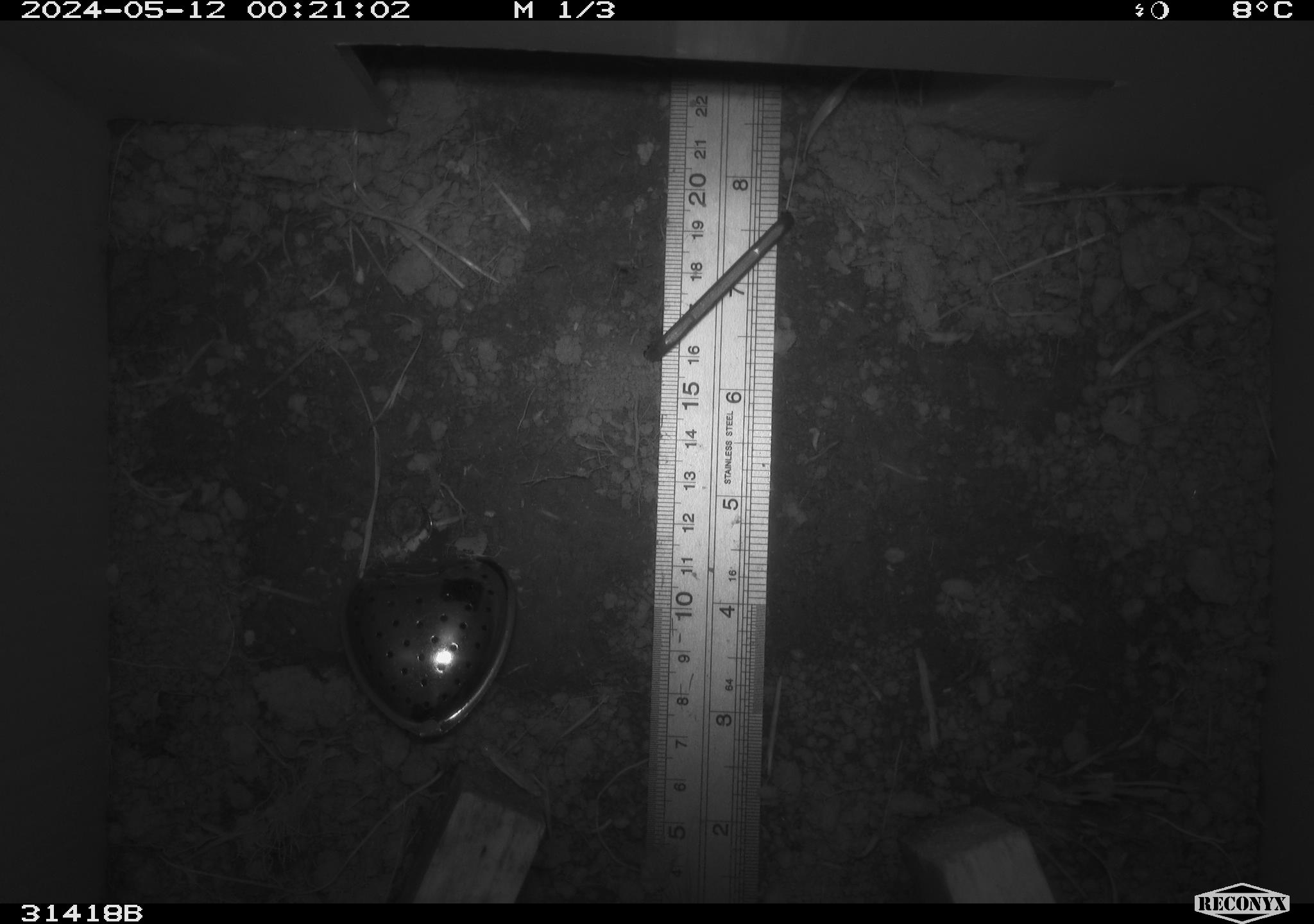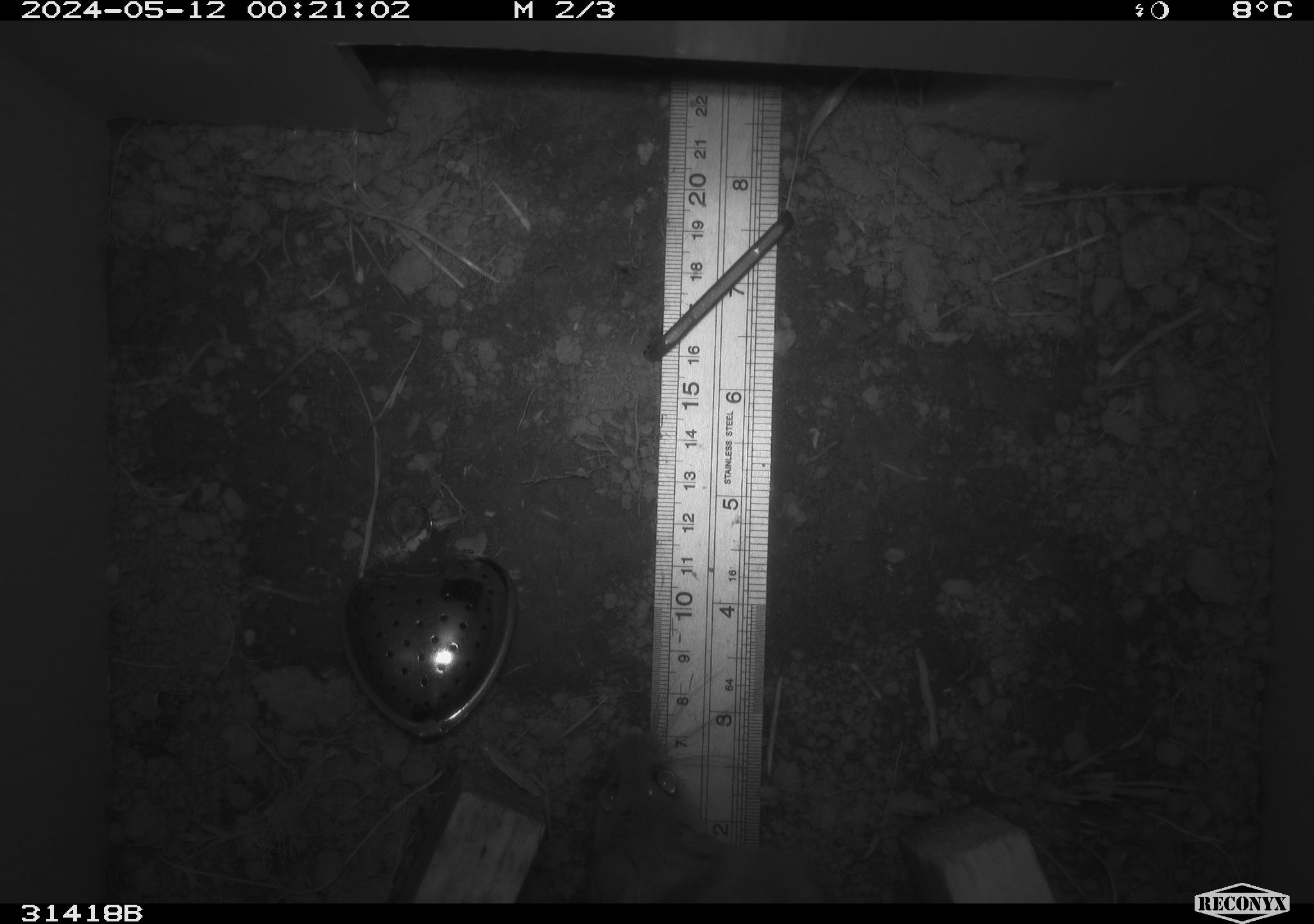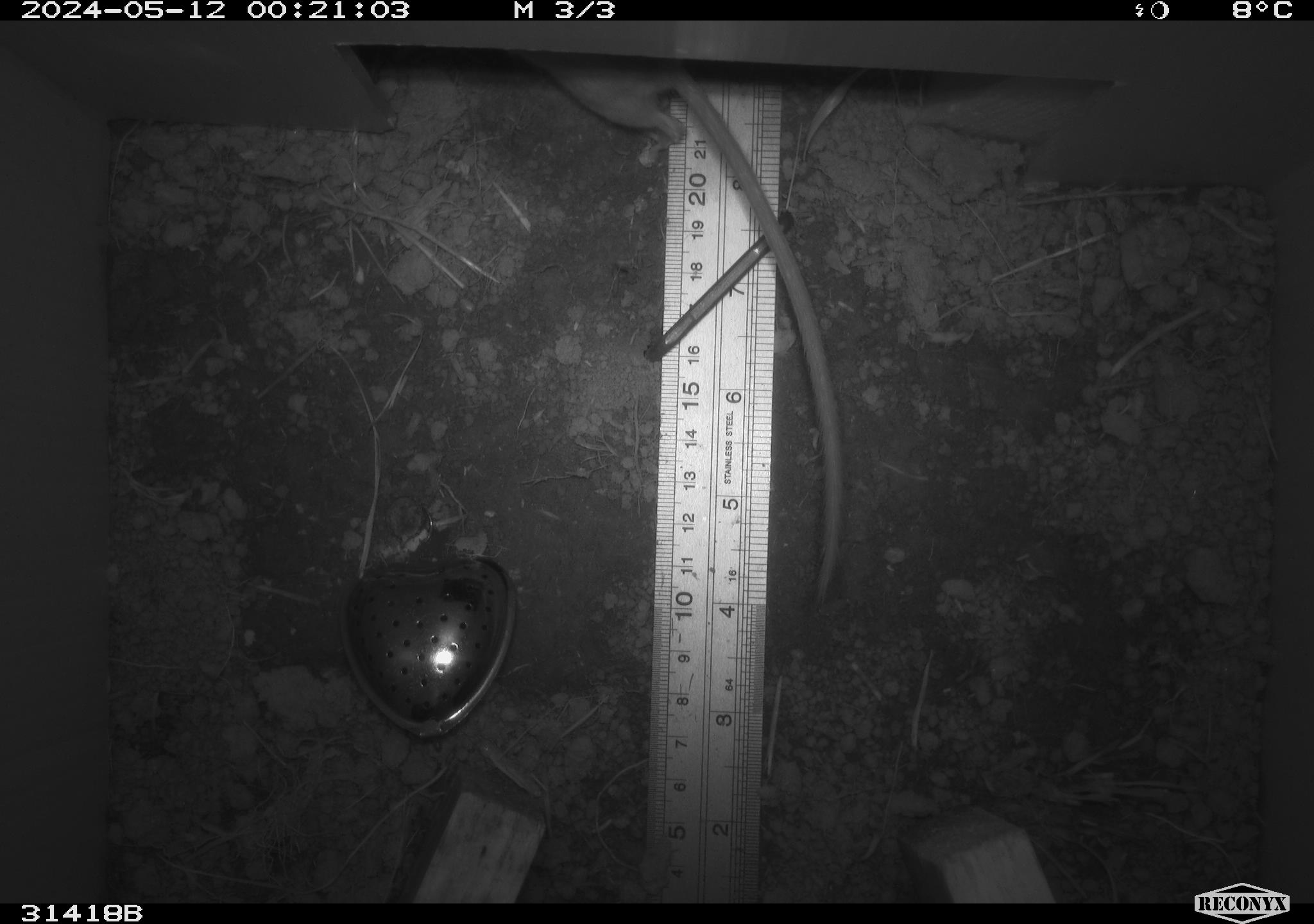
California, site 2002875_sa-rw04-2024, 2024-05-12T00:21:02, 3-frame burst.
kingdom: Animalia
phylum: Chordata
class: Mammalia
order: Rodentia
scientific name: Rodentia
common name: rodent